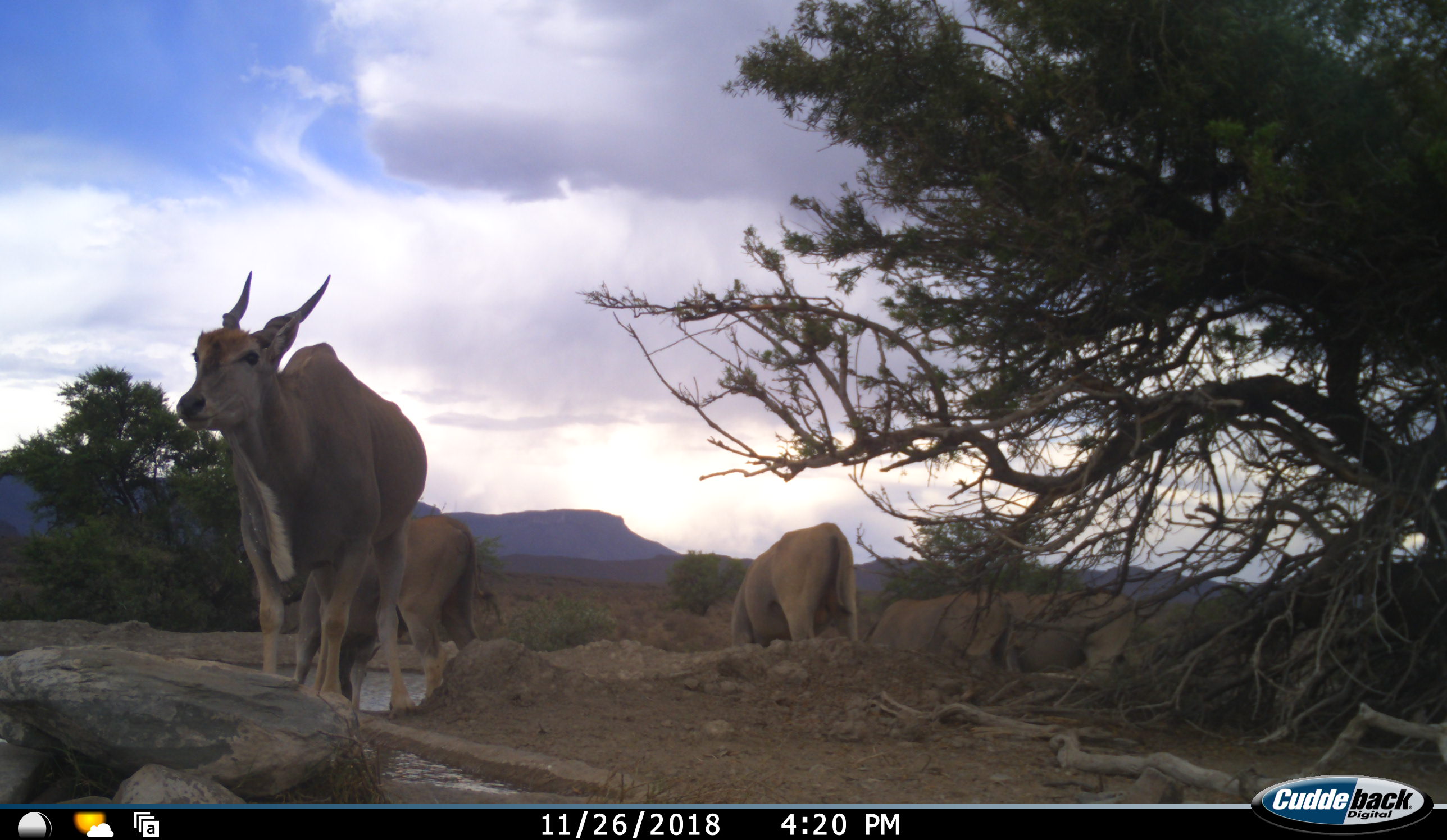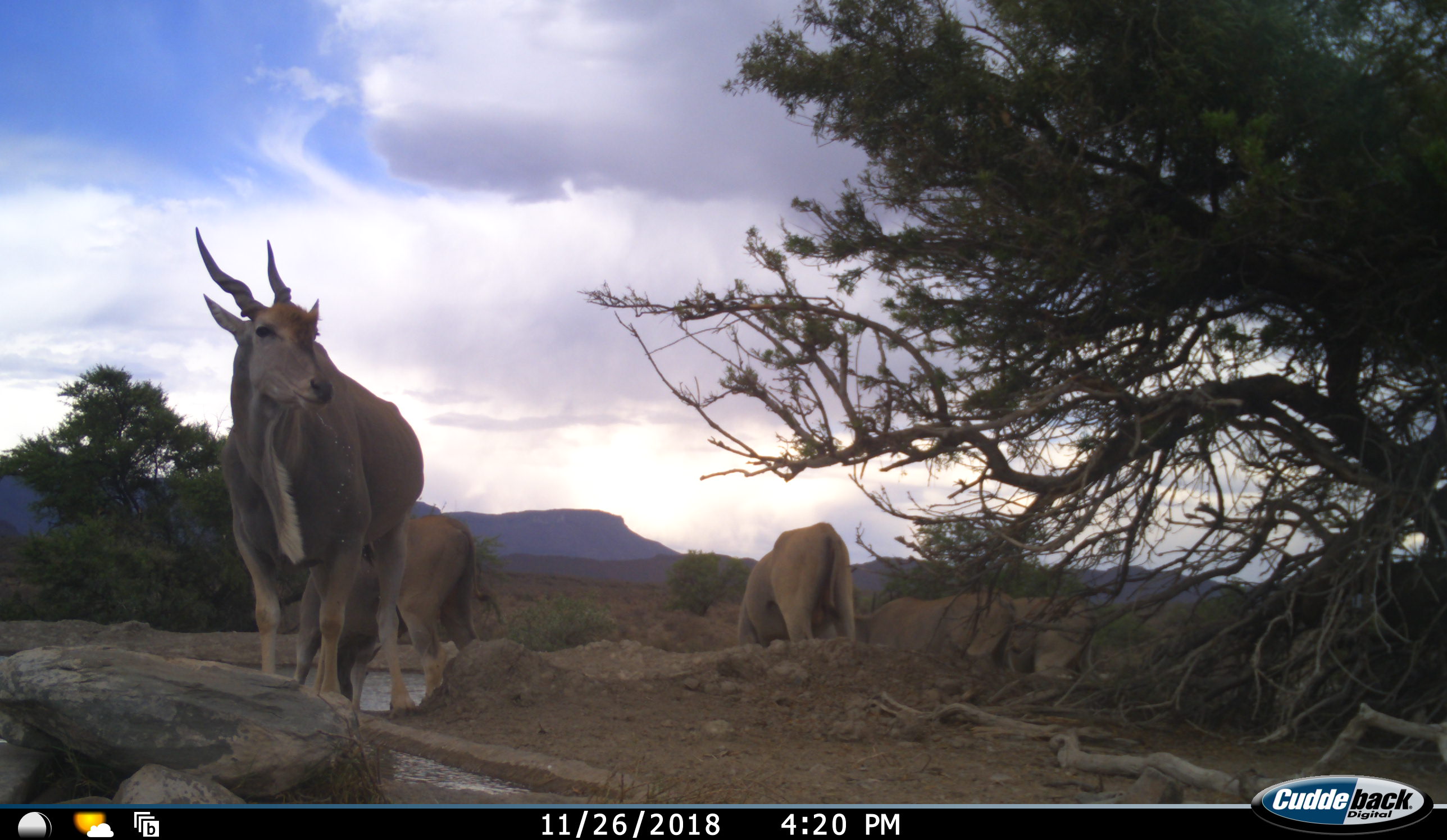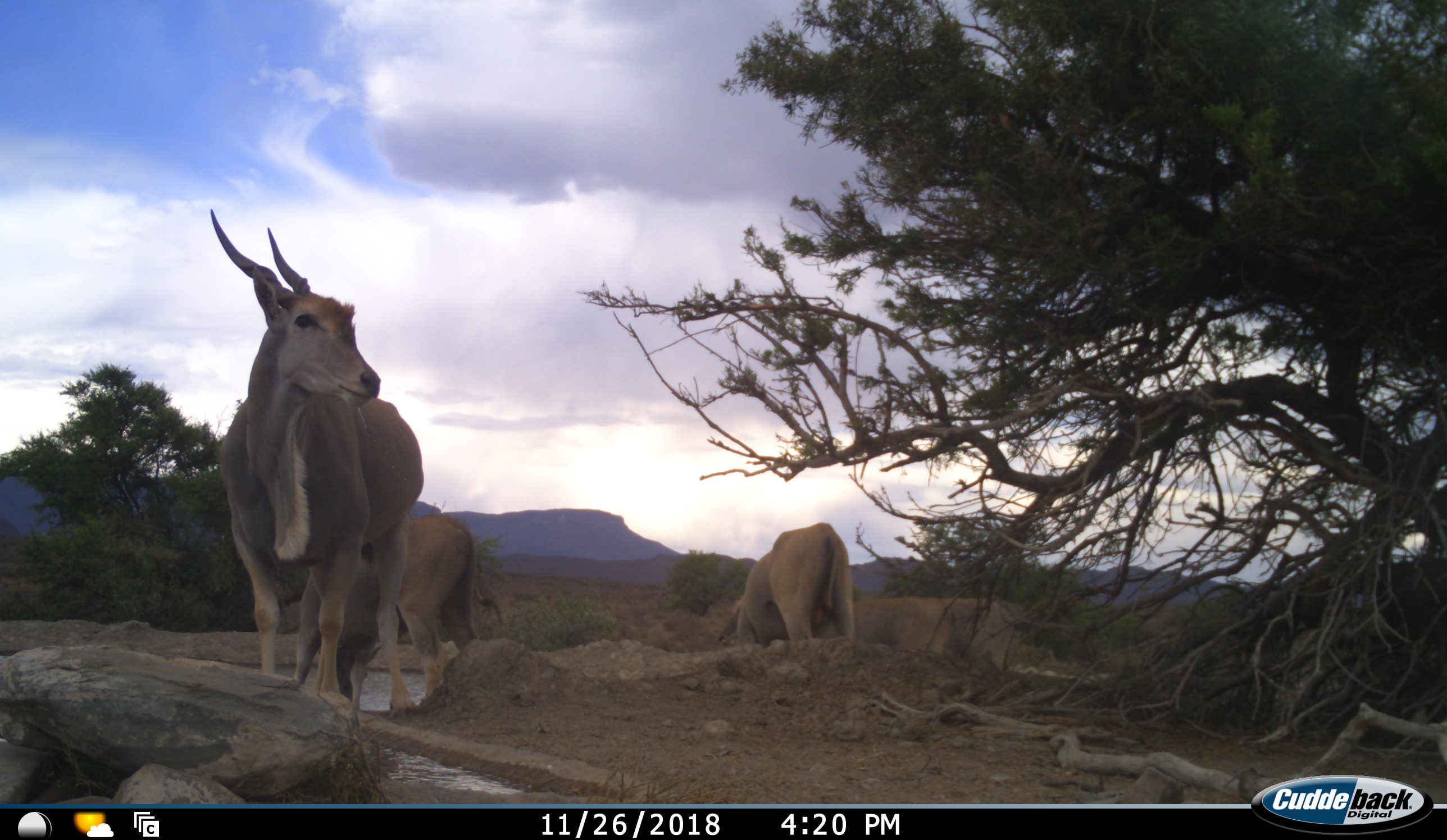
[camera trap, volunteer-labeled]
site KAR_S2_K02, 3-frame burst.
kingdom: Animalia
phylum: Chordata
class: Mammalia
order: Artiodactyla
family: Bovidae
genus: Tragelaphus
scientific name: Tragelaphus oryx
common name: eland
Eland (Tragelaphus oryx), count 5. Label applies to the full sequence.